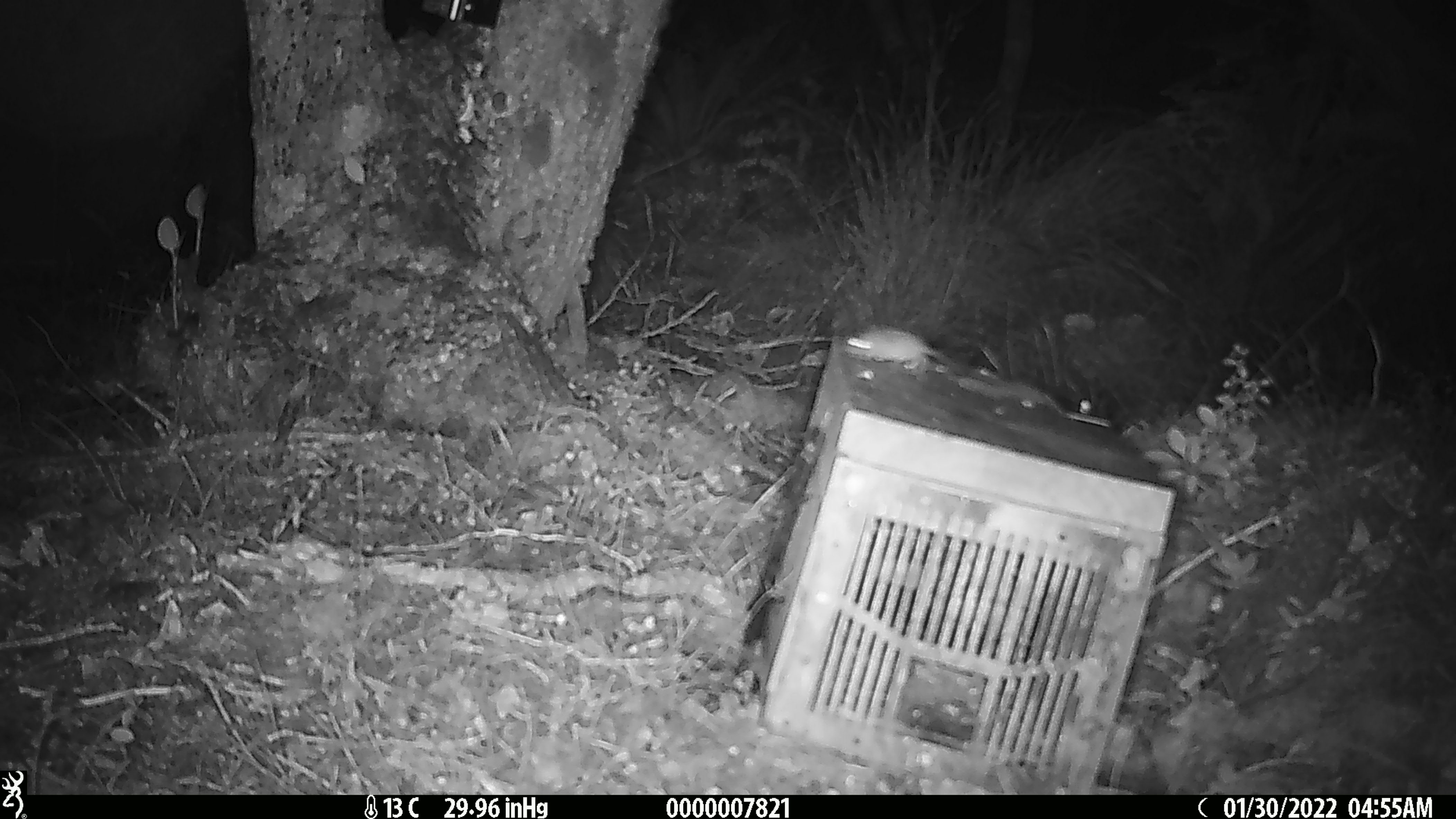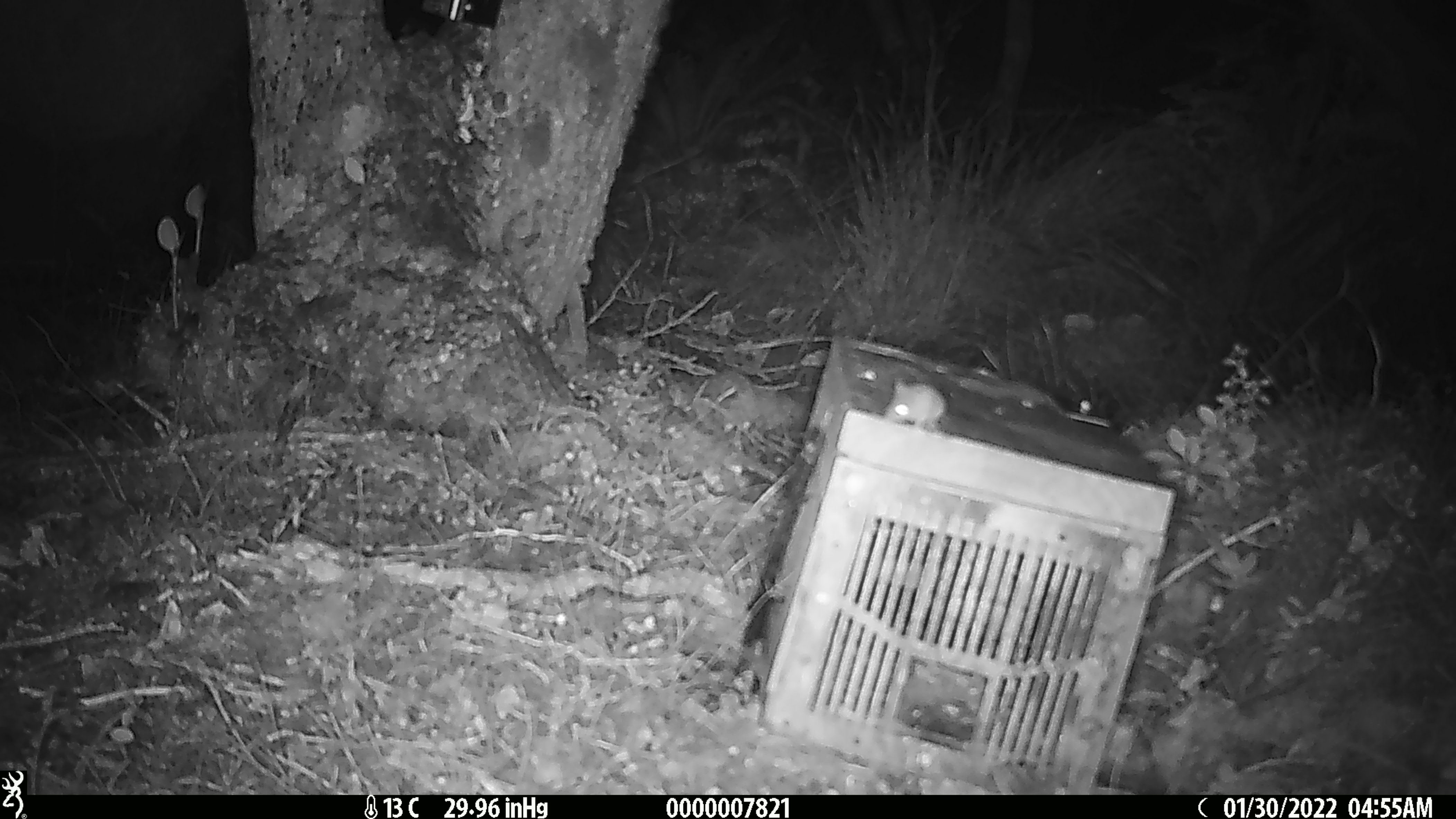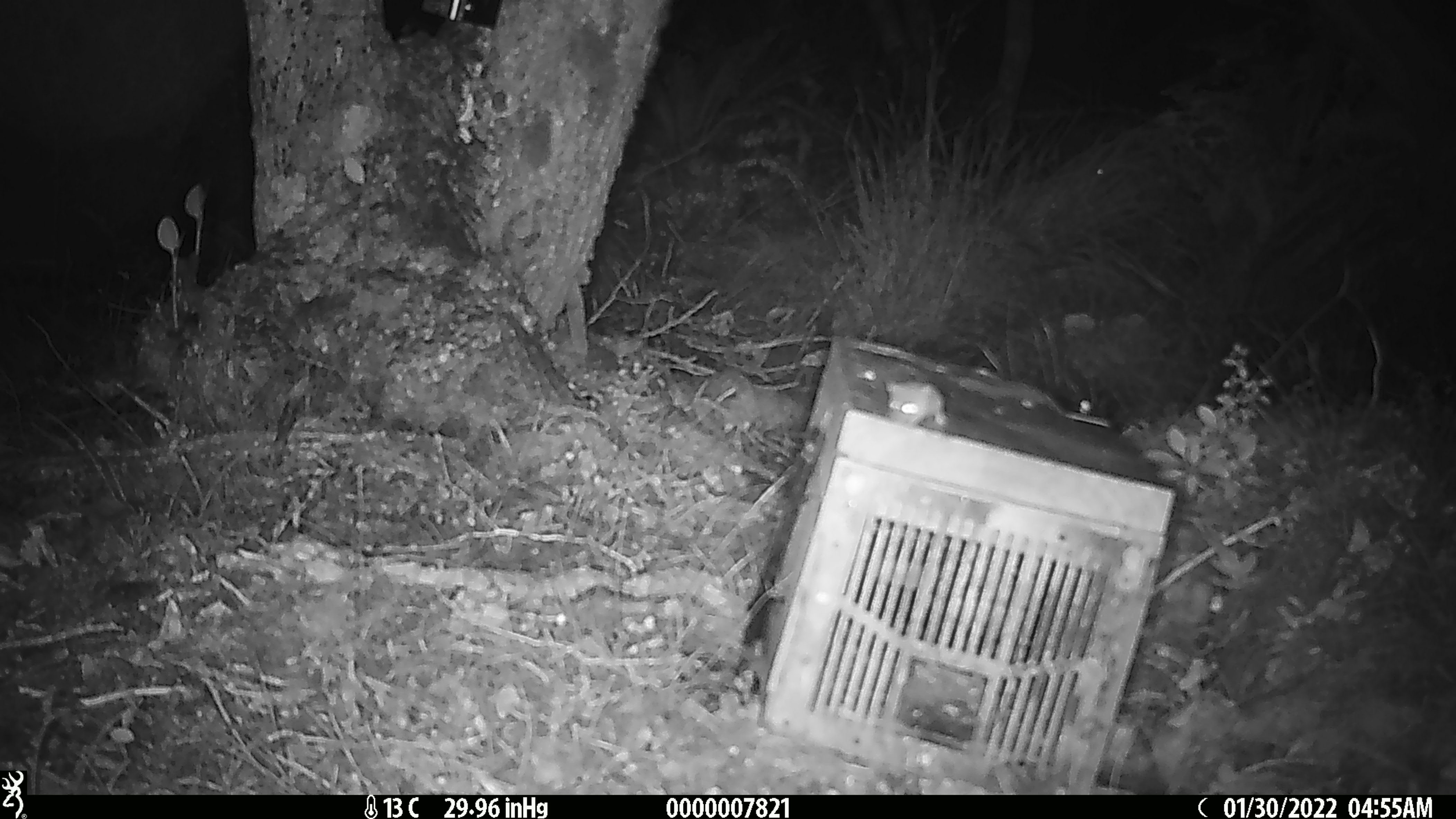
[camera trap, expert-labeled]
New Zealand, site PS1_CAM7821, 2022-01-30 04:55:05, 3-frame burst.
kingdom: Animalia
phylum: Chordata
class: Mammalia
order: Rodentia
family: Muridae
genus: Mus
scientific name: Mus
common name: mouse